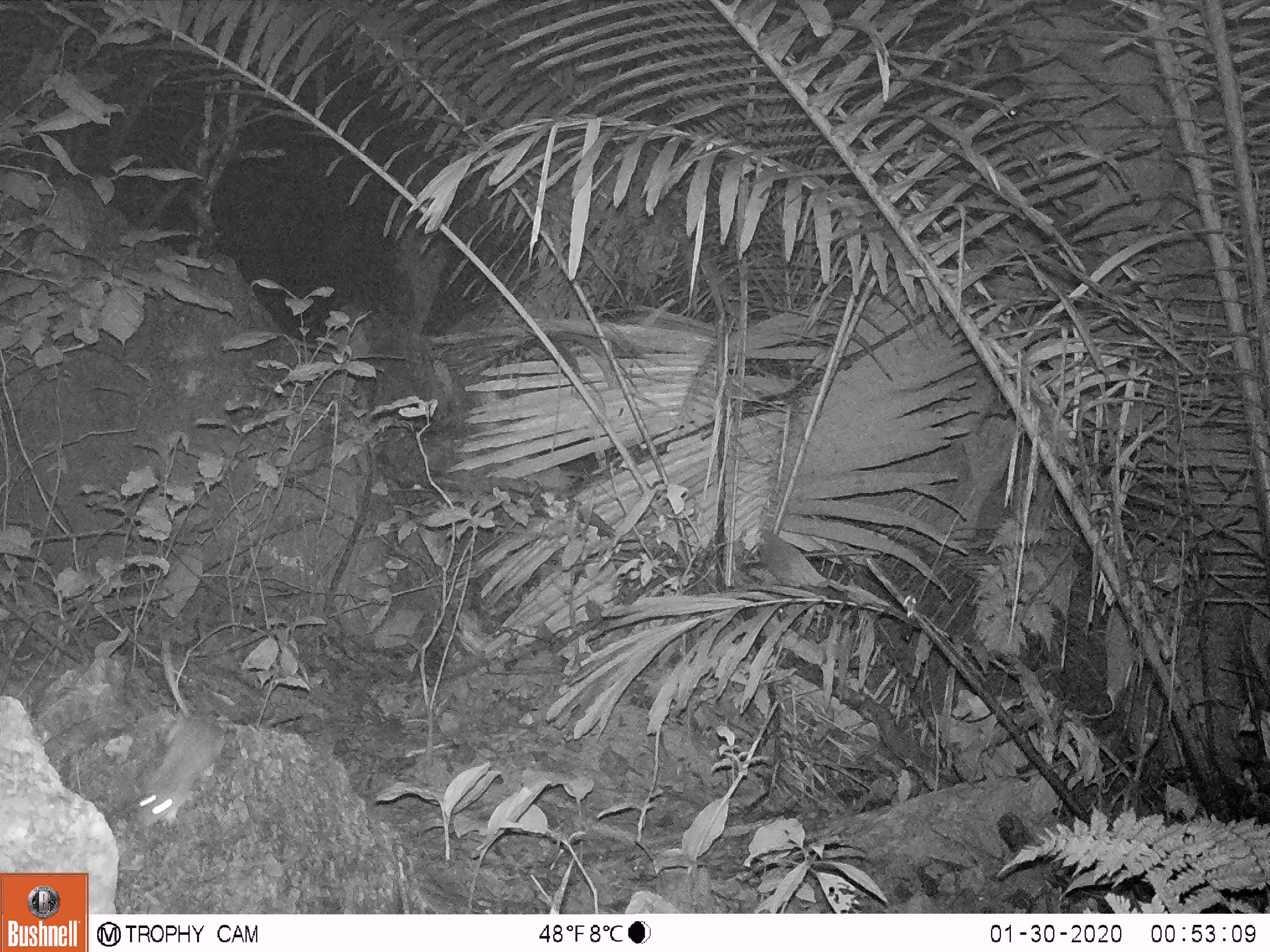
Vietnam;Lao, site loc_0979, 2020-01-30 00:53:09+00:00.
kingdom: Animalia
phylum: Chordata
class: Mammalia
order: Rodentia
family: Muridae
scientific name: Muridae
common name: old-world mice and rats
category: unidentified murid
Unidentified murid (old-world mice and rats) (Muridae). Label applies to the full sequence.